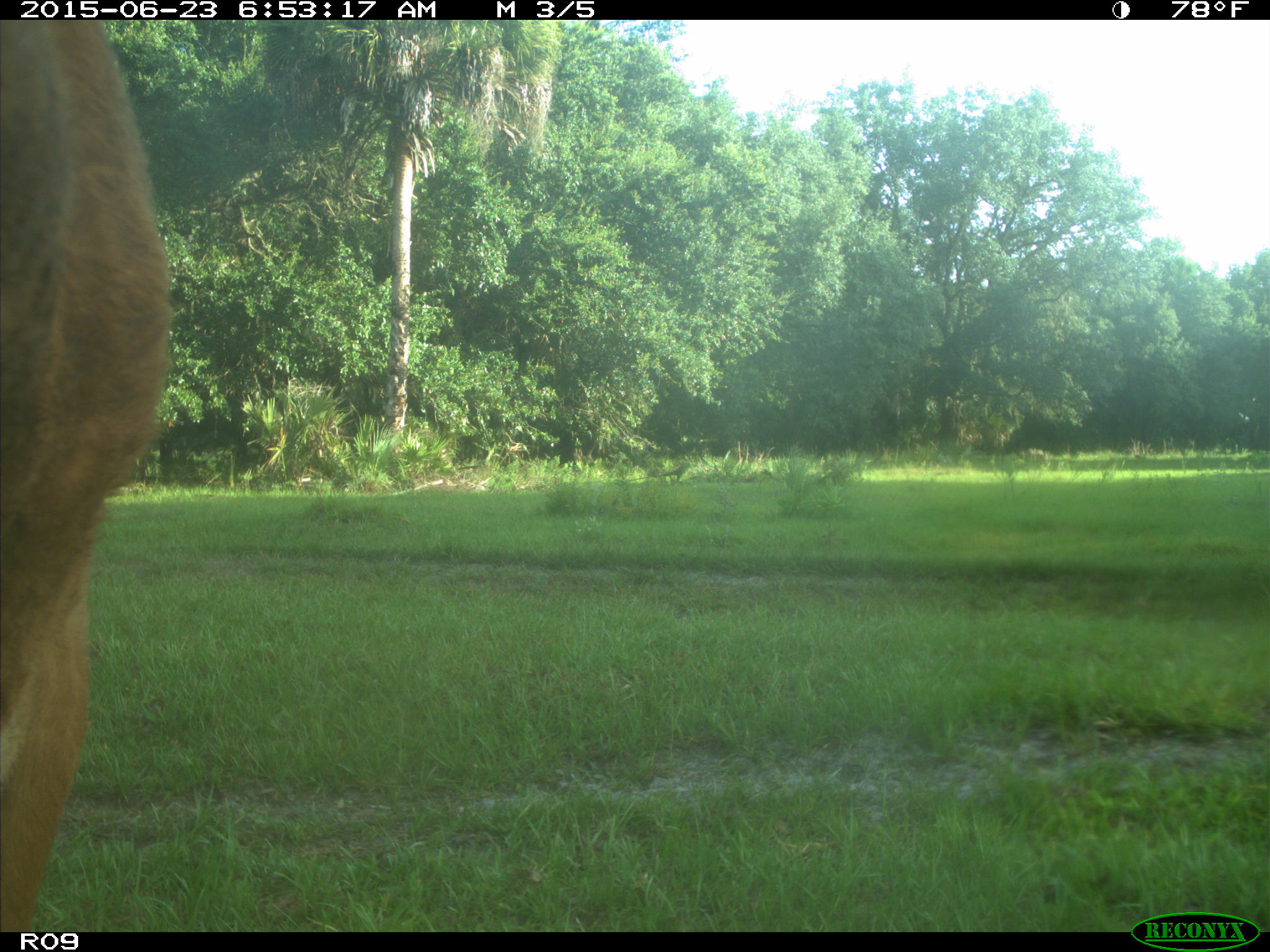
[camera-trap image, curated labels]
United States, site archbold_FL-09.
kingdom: Animalia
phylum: Chordata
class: Mammalia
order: Artiodactyla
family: Bovidae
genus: Bos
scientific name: Bos taurus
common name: domestic cow